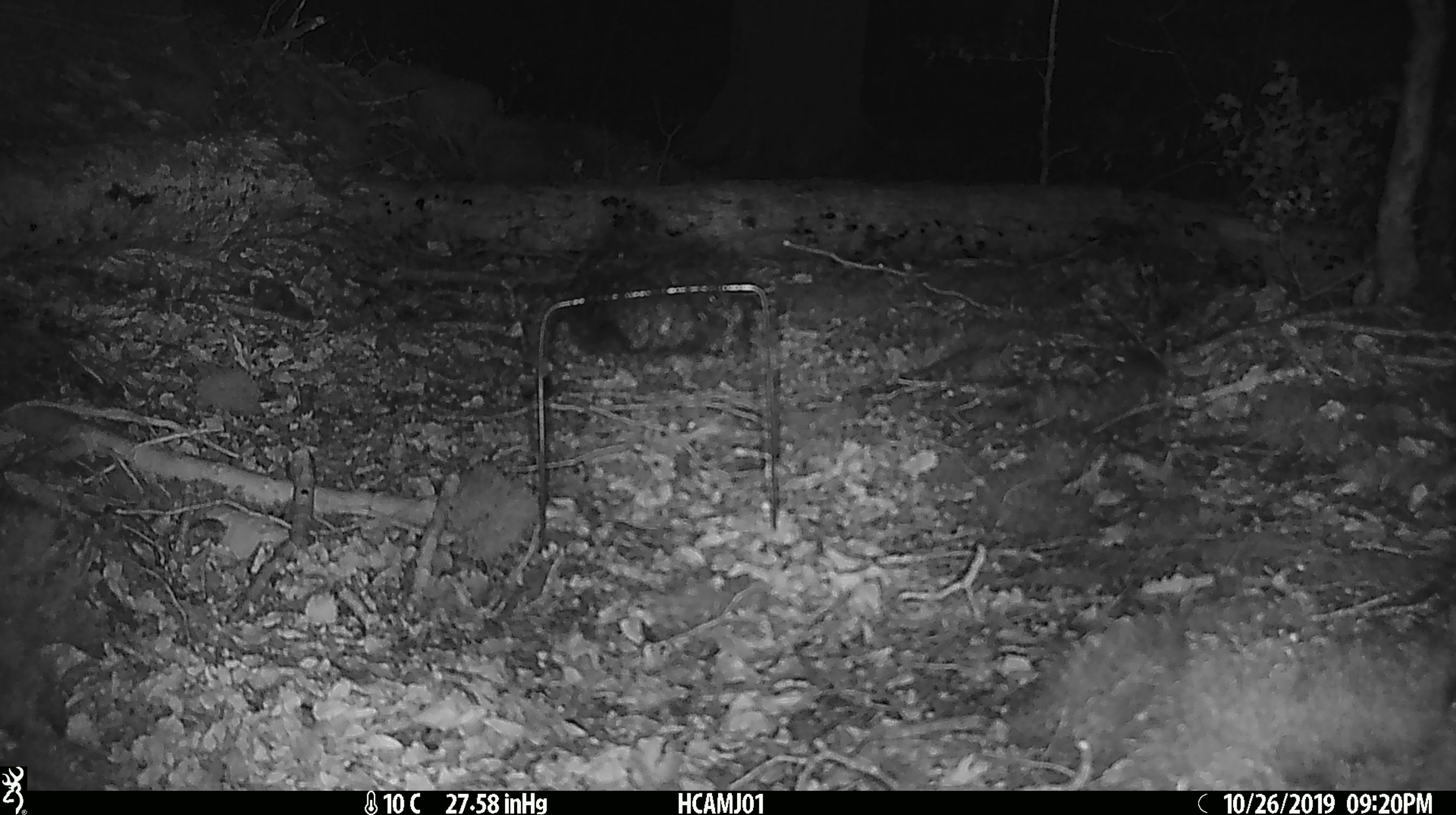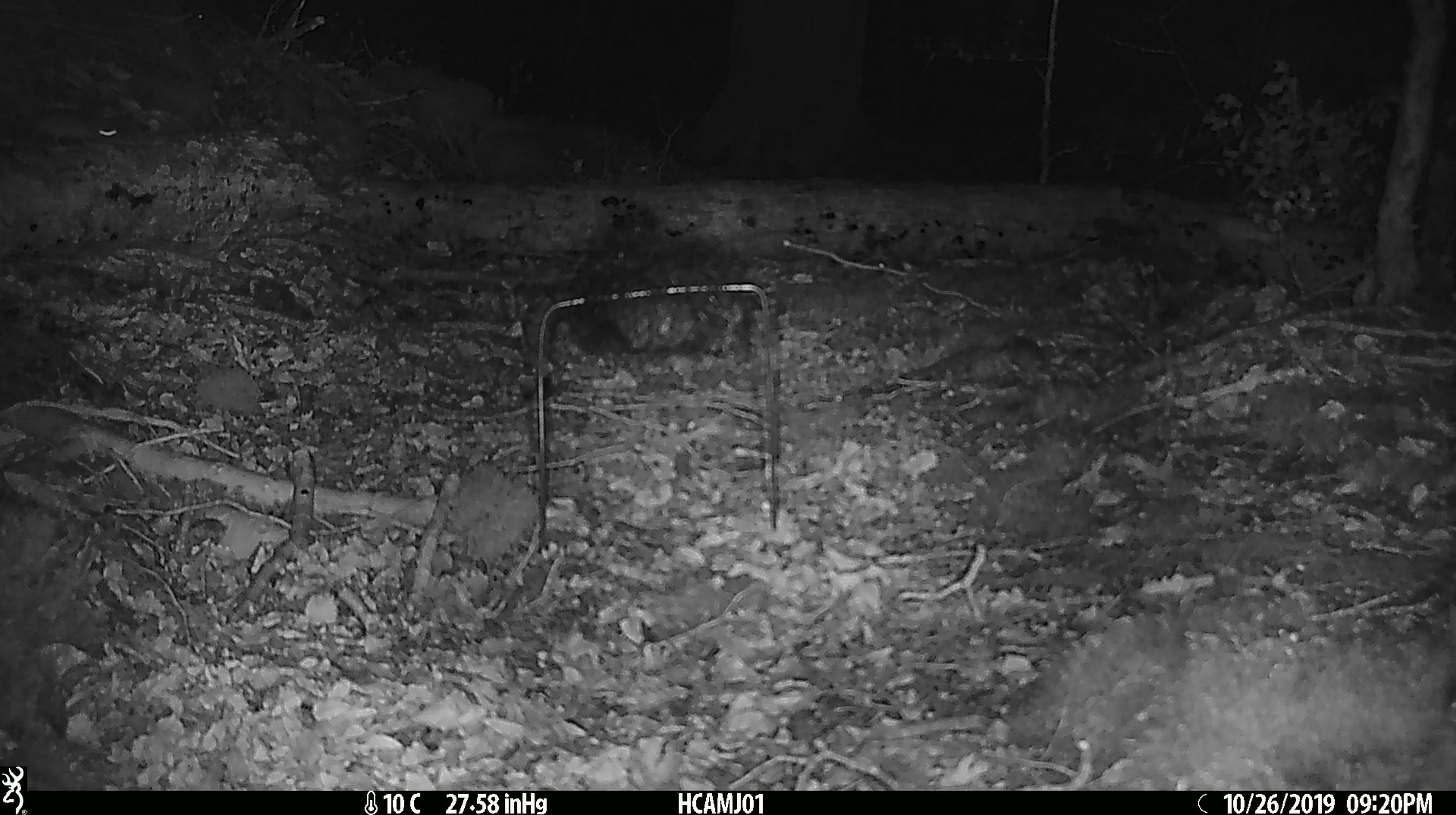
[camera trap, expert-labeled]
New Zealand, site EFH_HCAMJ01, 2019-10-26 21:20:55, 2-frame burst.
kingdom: Animalia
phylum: Chordata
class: Mammalia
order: Rodentia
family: Muridae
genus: Mus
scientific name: Mus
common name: mouse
Mouse (Mus).